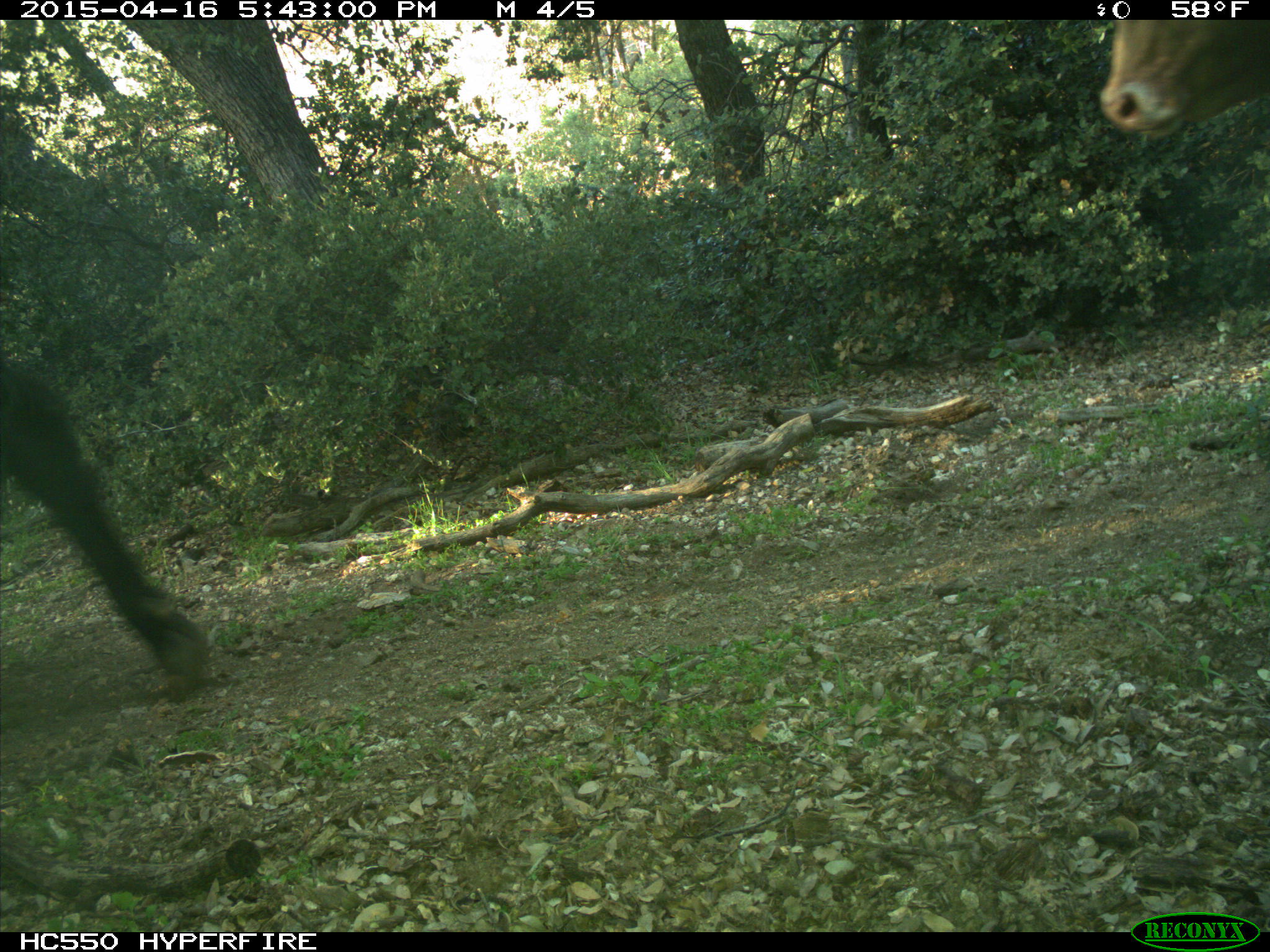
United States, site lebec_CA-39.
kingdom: Animalia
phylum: Chordata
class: Mammalia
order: Artiodactyla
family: Bovidae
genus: Bos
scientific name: Bos taurus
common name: domestic cow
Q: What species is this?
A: Bos taurus (domestic cow).